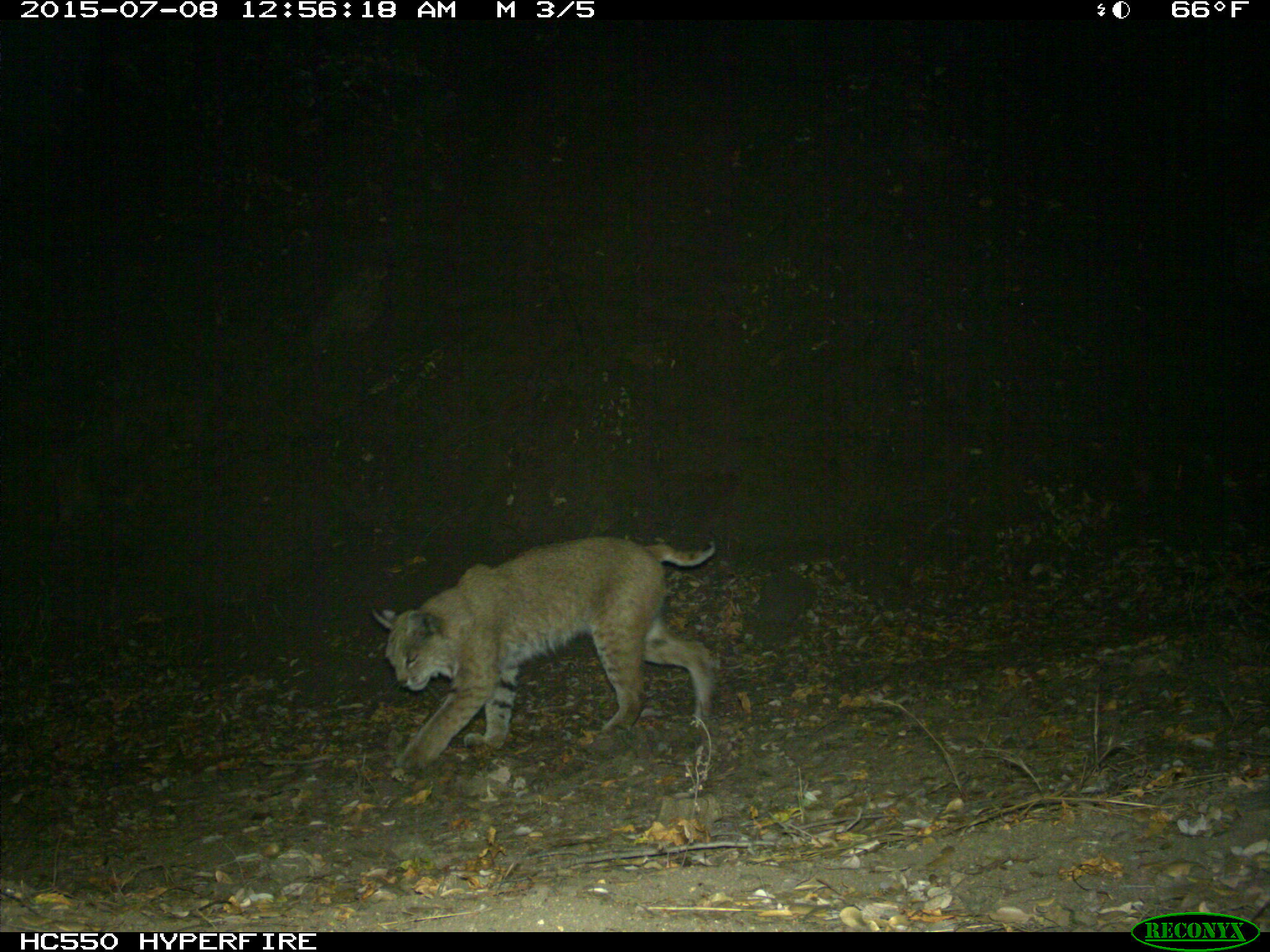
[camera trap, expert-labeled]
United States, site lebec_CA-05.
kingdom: Animalia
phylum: Chordata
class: Mammalia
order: Carnivora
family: Felidae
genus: Lynx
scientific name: Lynx rufus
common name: bobcat